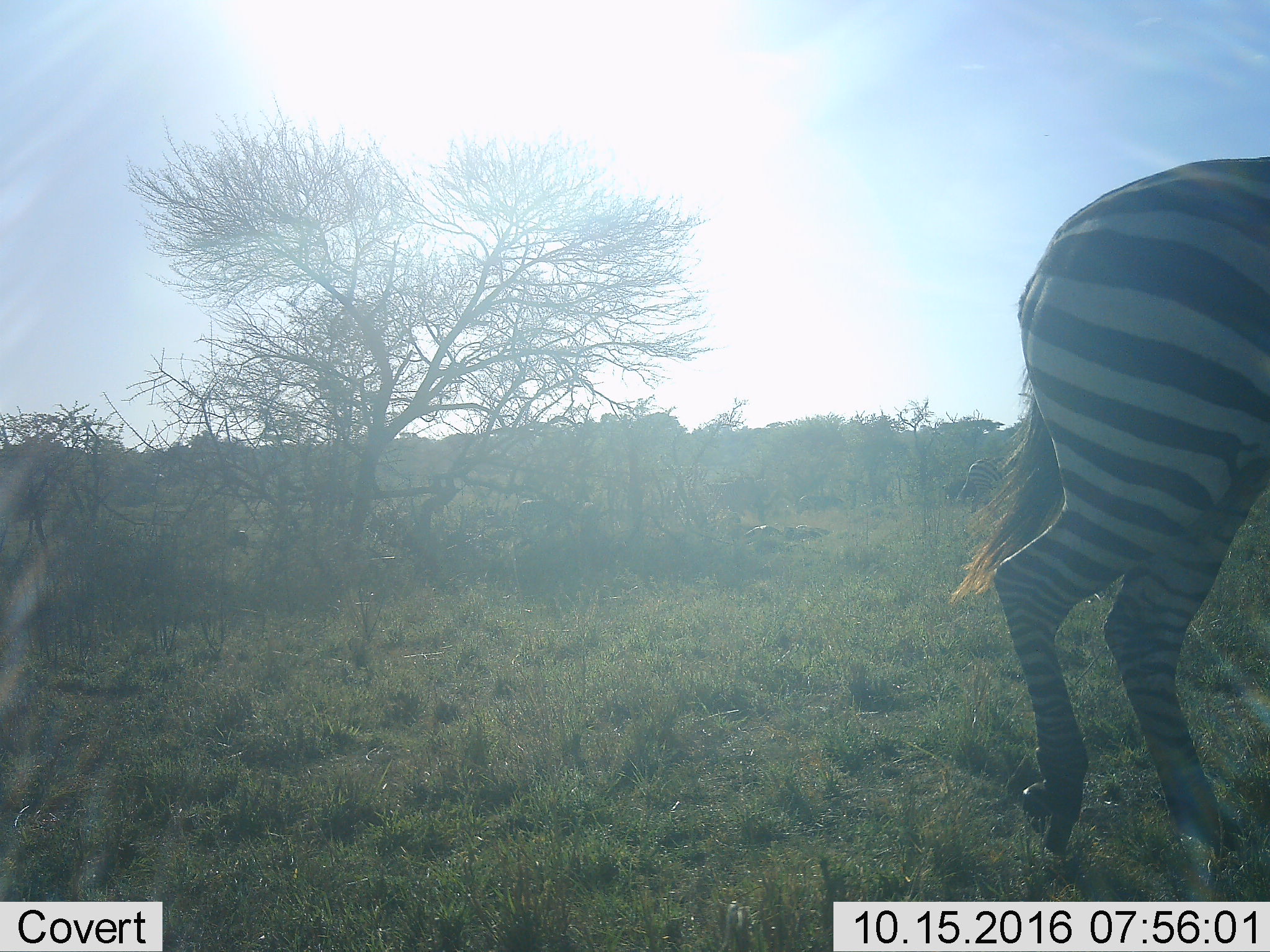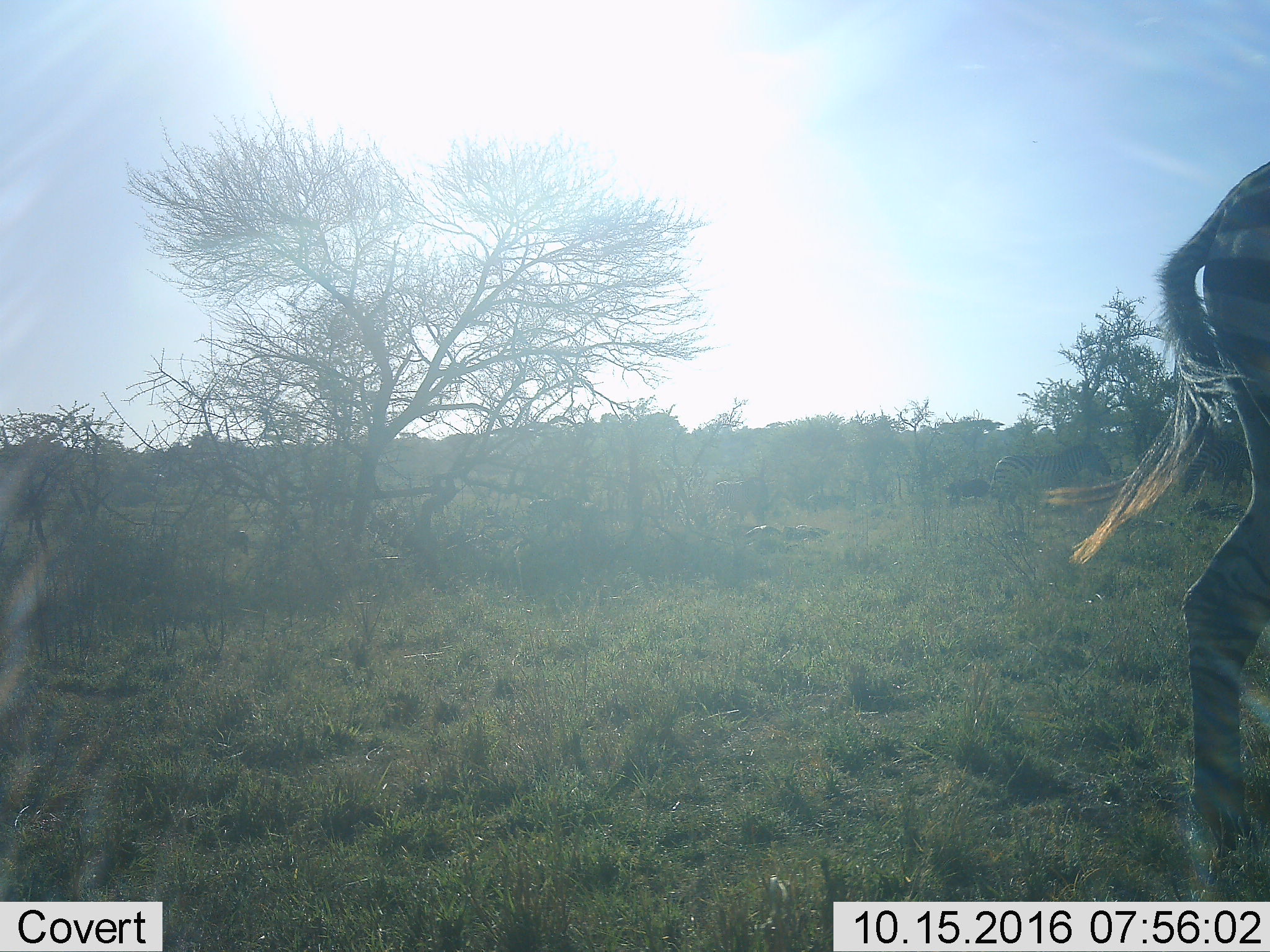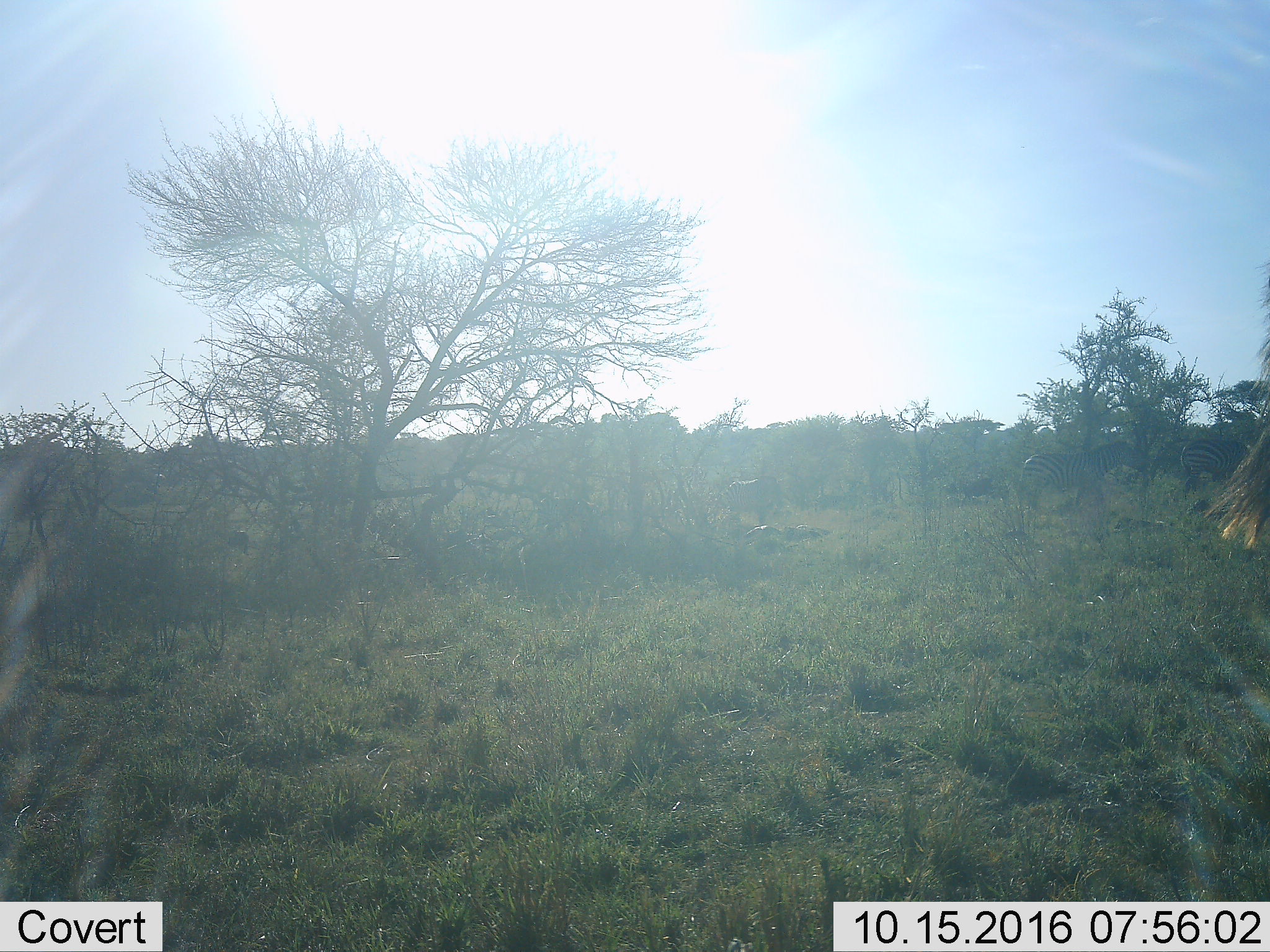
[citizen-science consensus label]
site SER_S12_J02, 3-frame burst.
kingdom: Animalia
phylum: Chordata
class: Mammalia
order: Perissodactyla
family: Equidae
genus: Equus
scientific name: Equus quagga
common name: plains zebra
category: zebraplains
Zebraplains (plains zebra) (Equus quagga), count 4. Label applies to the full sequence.